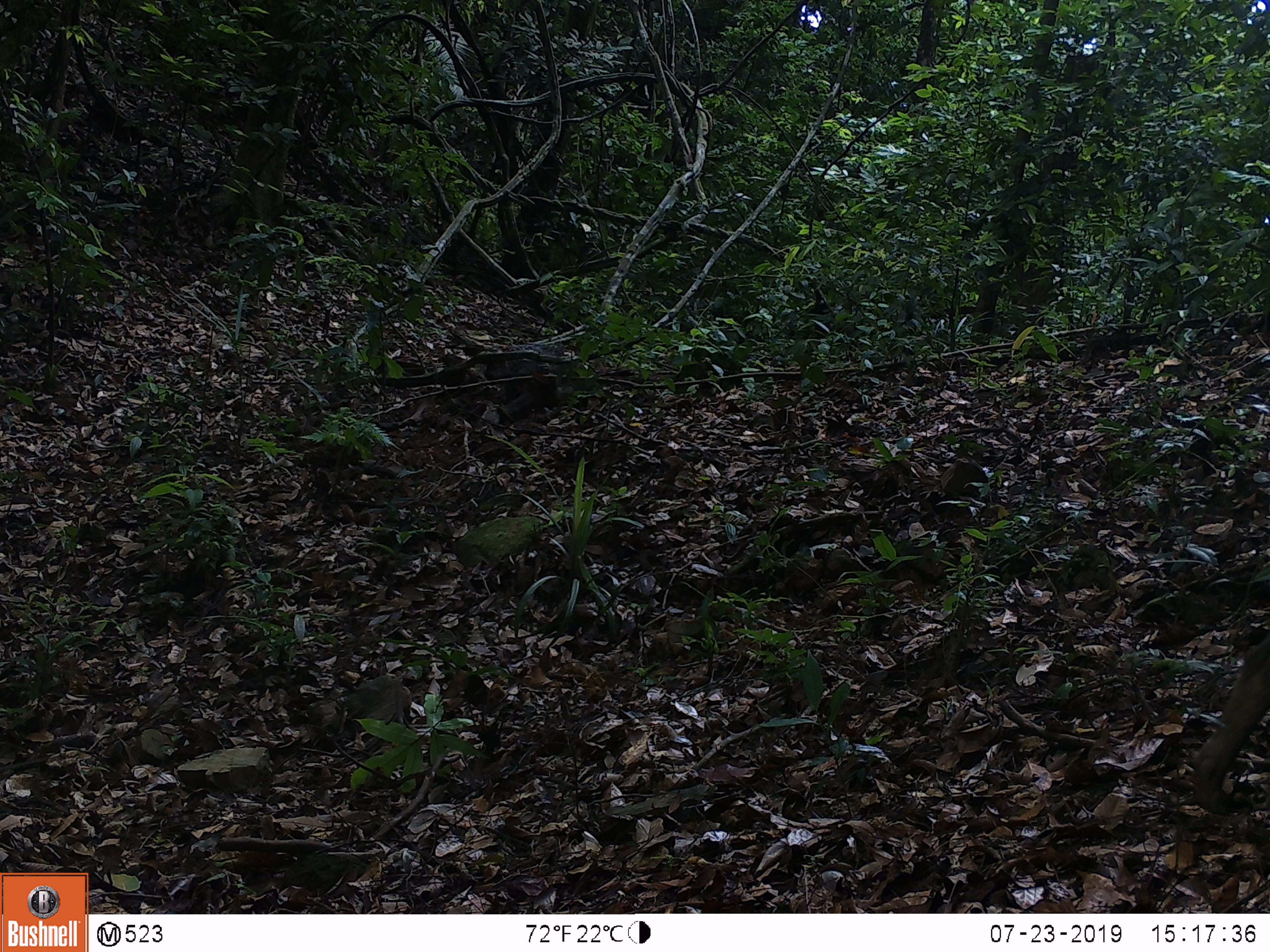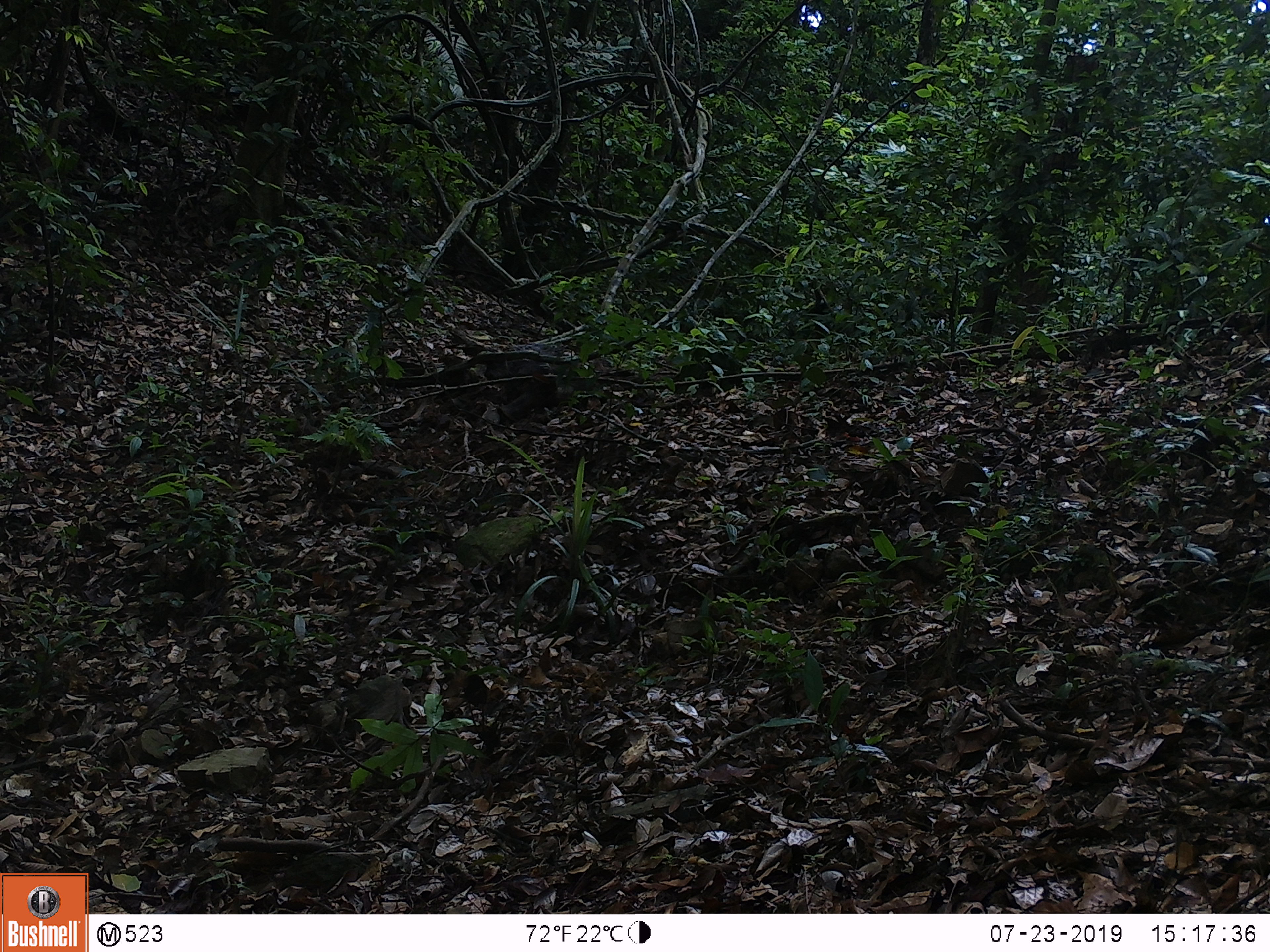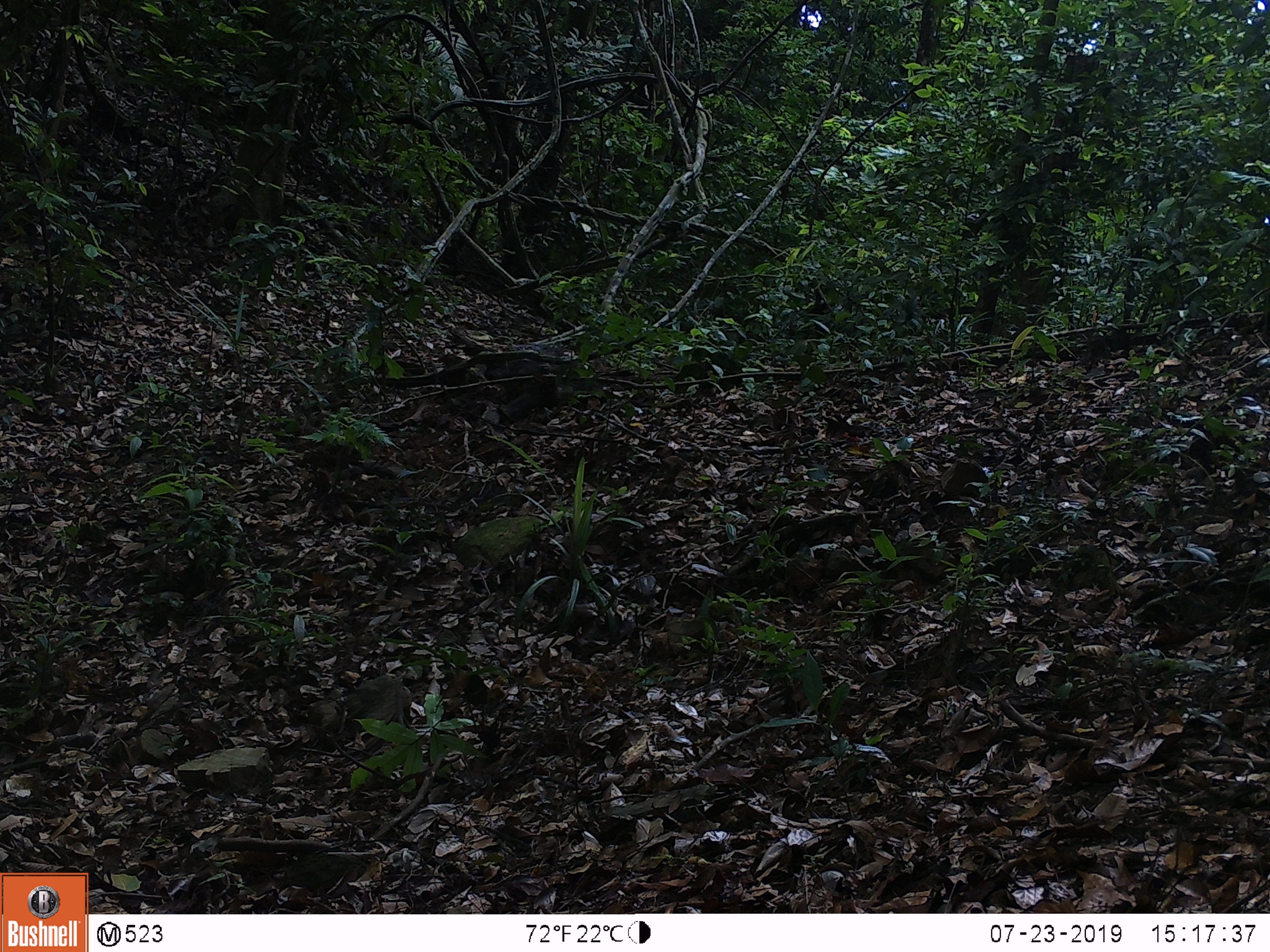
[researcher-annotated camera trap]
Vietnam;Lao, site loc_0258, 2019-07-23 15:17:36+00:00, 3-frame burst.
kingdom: Animalia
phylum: Chordata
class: Mammalia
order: Artiodactyla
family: Suidae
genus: Sus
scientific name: Sus scrofa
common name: eurasian wild pig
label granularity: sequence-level